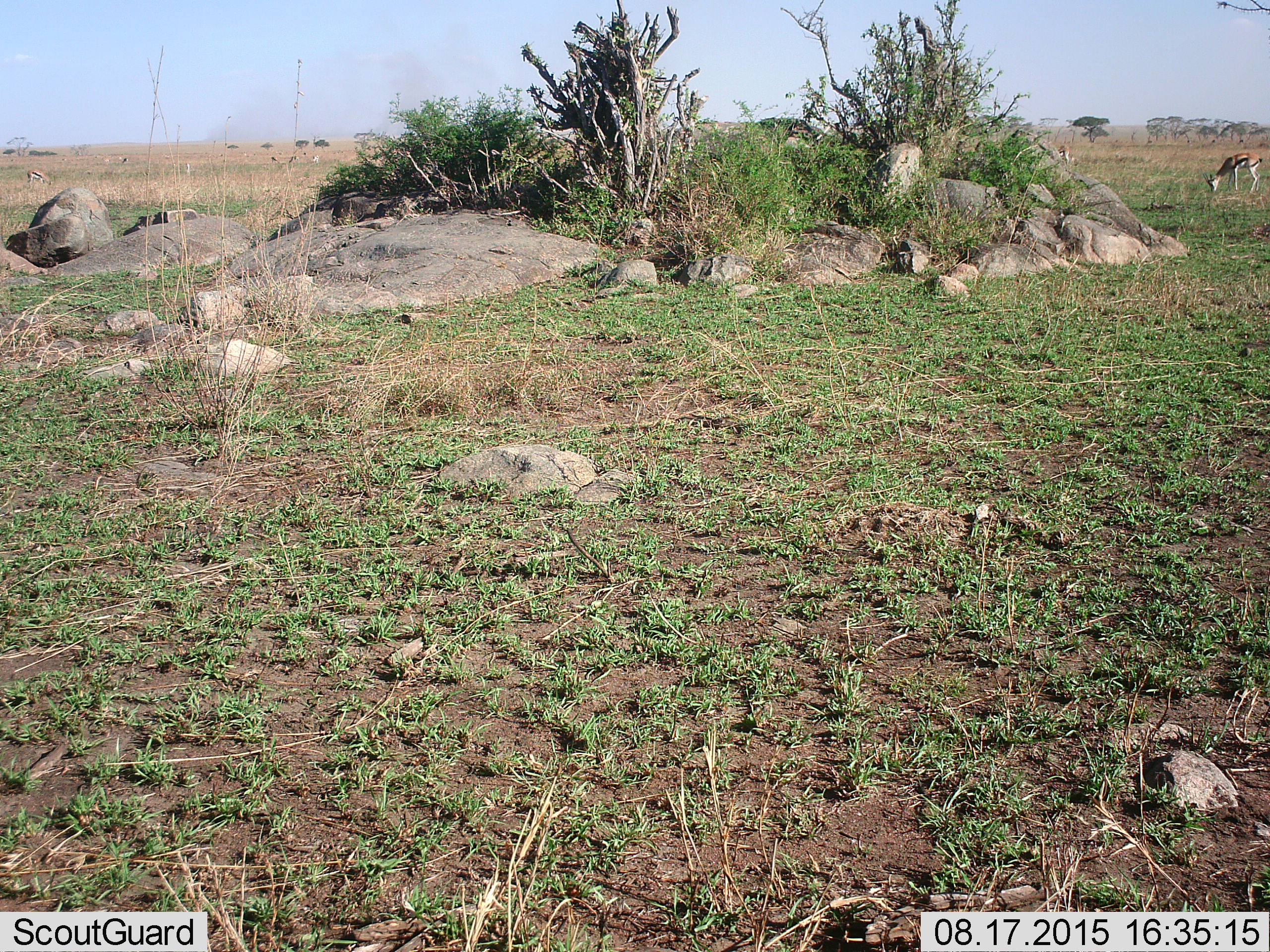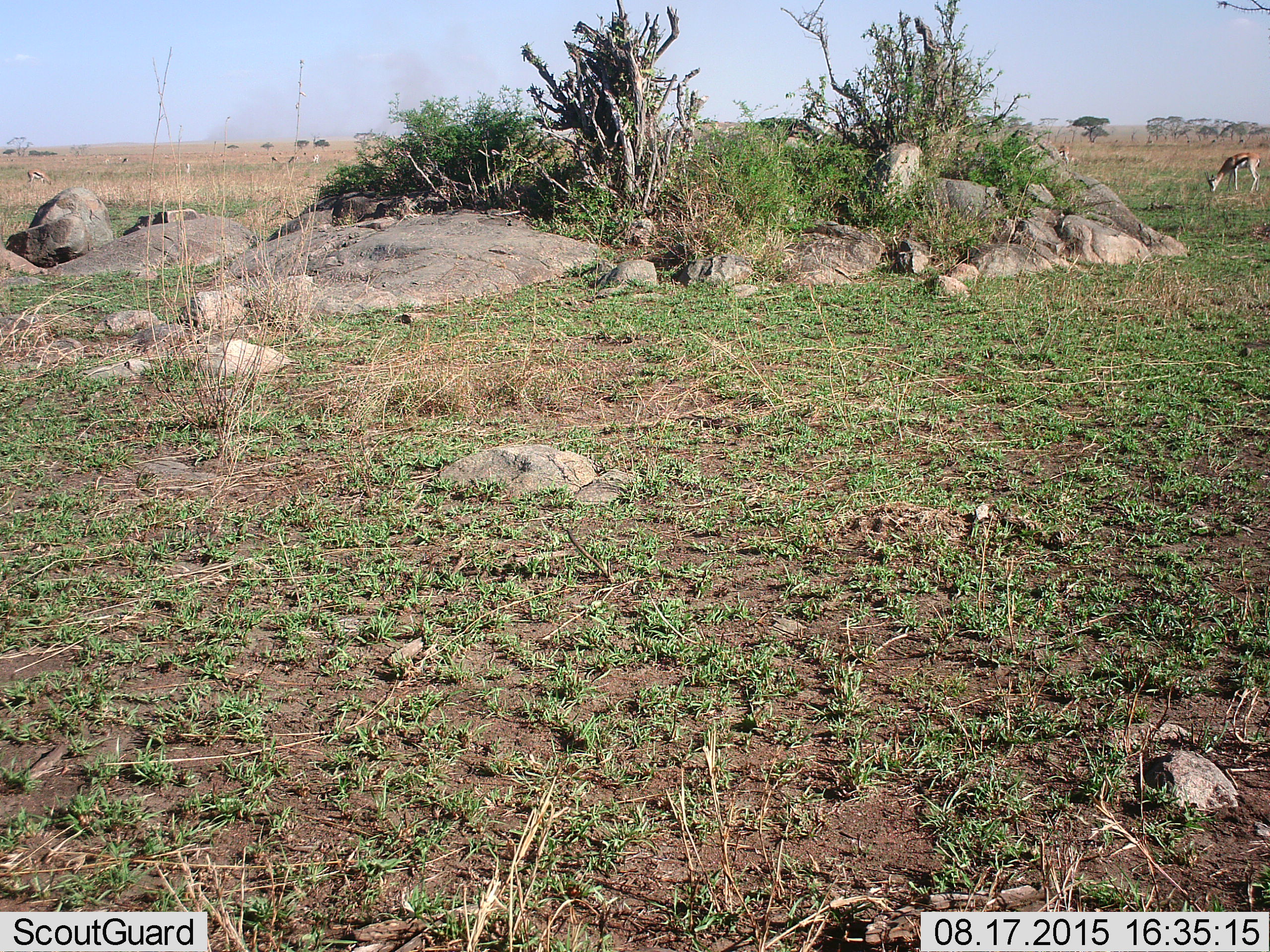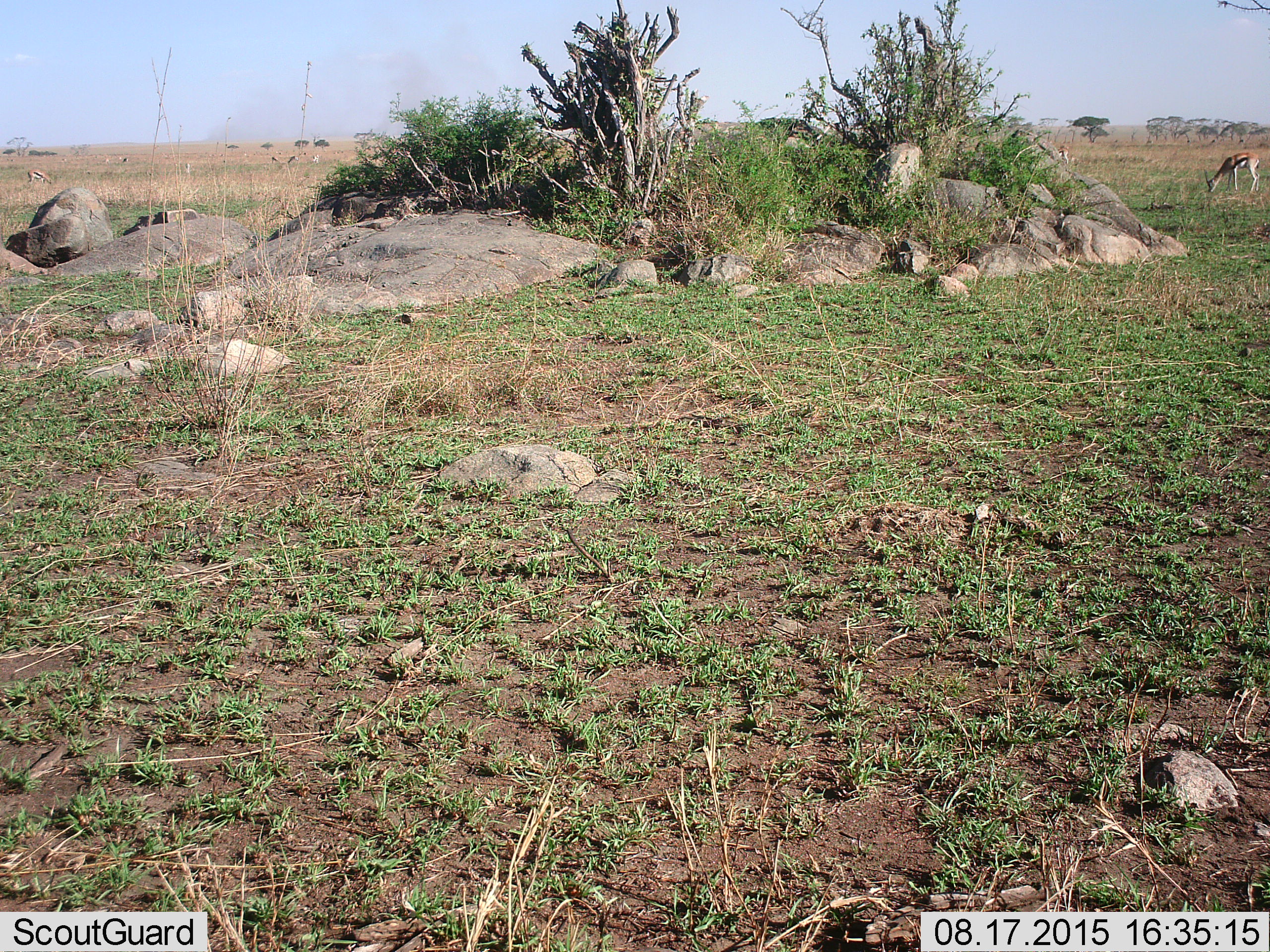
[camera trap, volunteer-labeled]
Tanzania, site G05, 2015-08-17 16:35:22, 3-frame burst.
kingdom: Animalia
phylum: Chordata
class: Mammalia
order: Artiodactyla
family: Bovidae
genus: Eudorcas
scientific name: Eudorcas thomsonii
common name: thomson's gazelle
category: gazellethomsons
Gazellethomsons (thomson's gazelle) (Eudorcas thomsonii), count 8. Behavior (volunteer vote fractions): standing 43%, resting 0%, moving 7%, interacting 0%. Young present (vote fraction): 7%. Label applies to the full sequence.